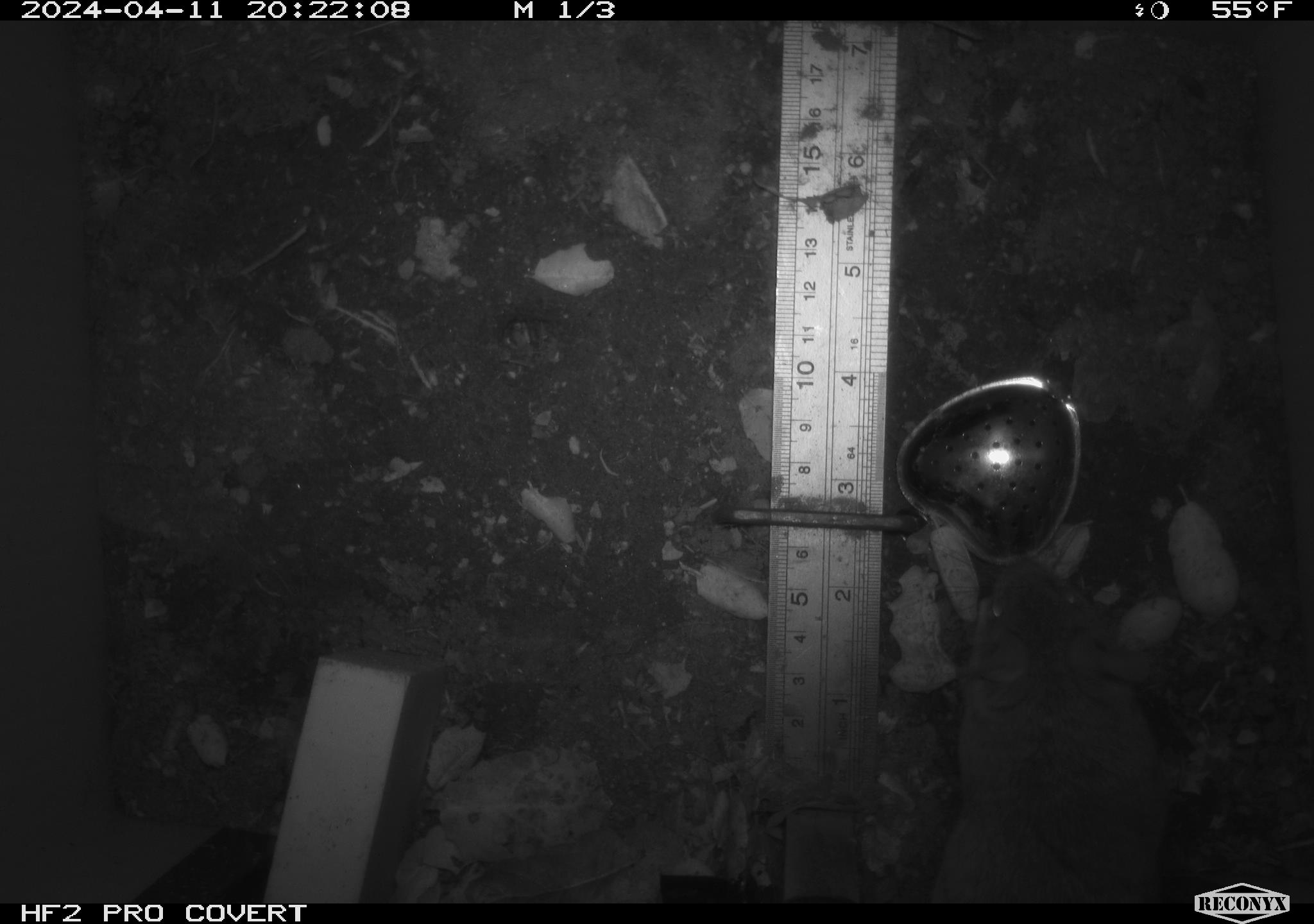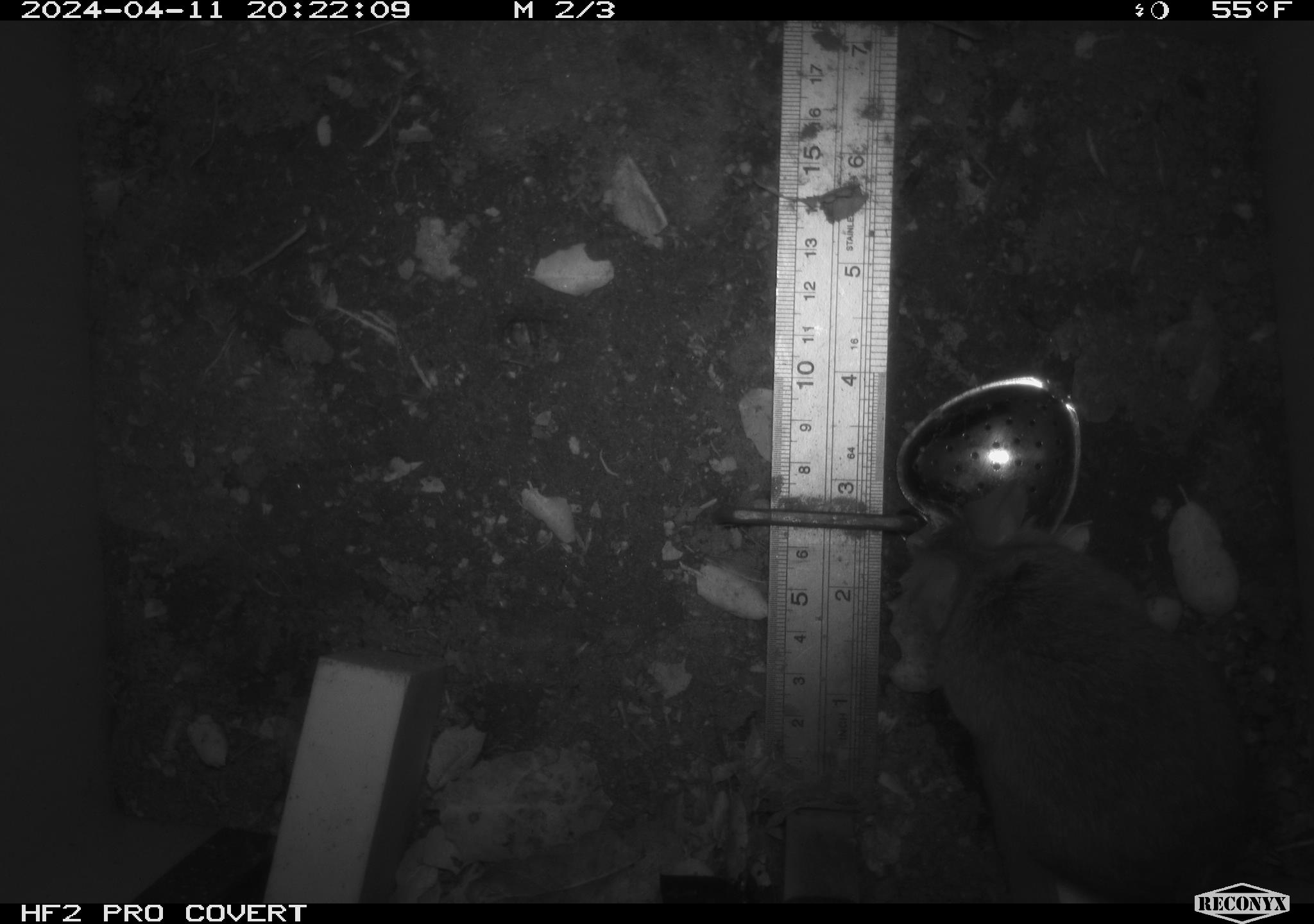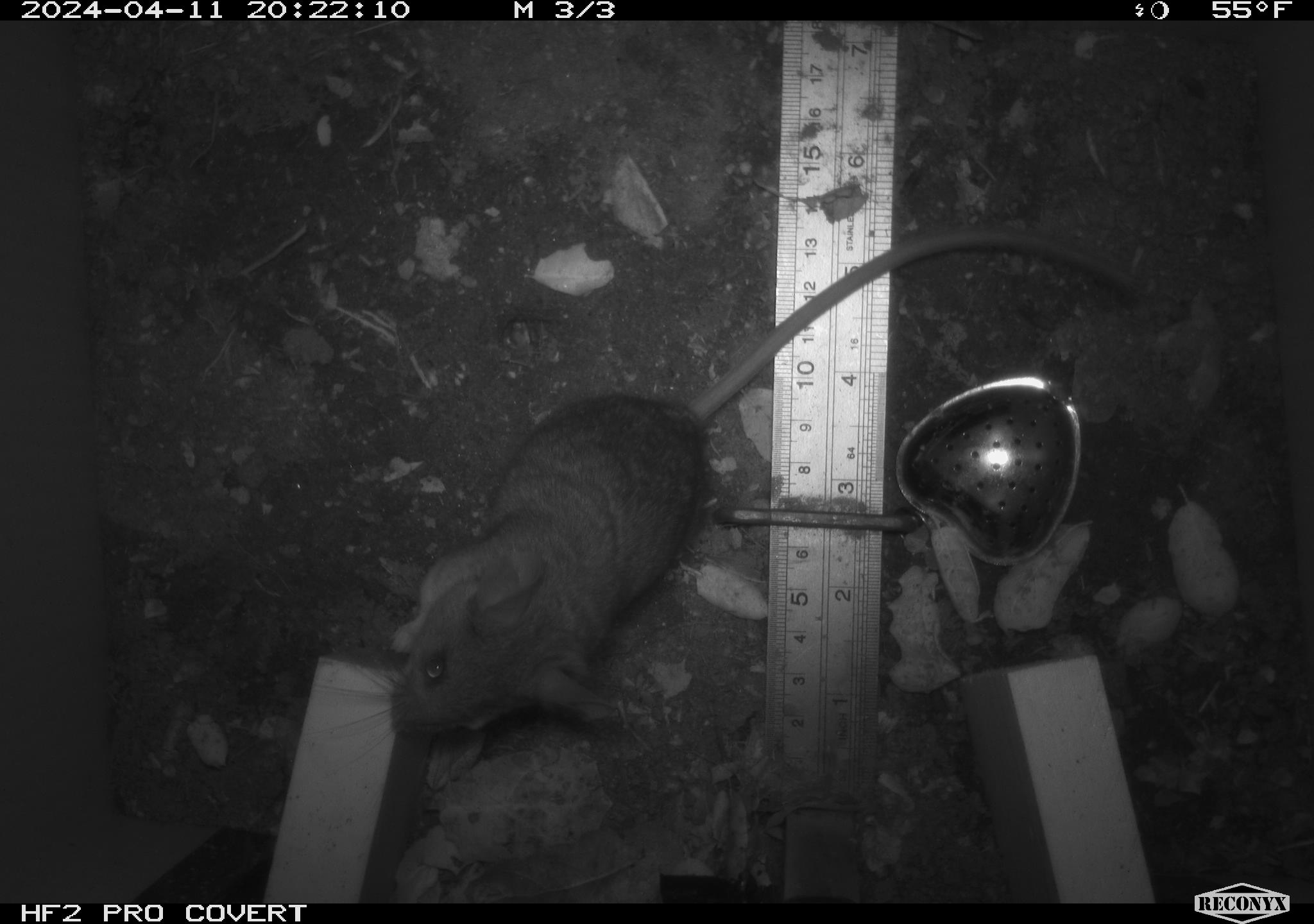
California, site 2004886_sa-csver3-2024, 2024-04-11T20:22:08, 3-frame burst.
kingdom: Animalia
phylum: Chordata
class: Mammalia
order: Rodentia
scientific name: Rodentia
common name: rodent